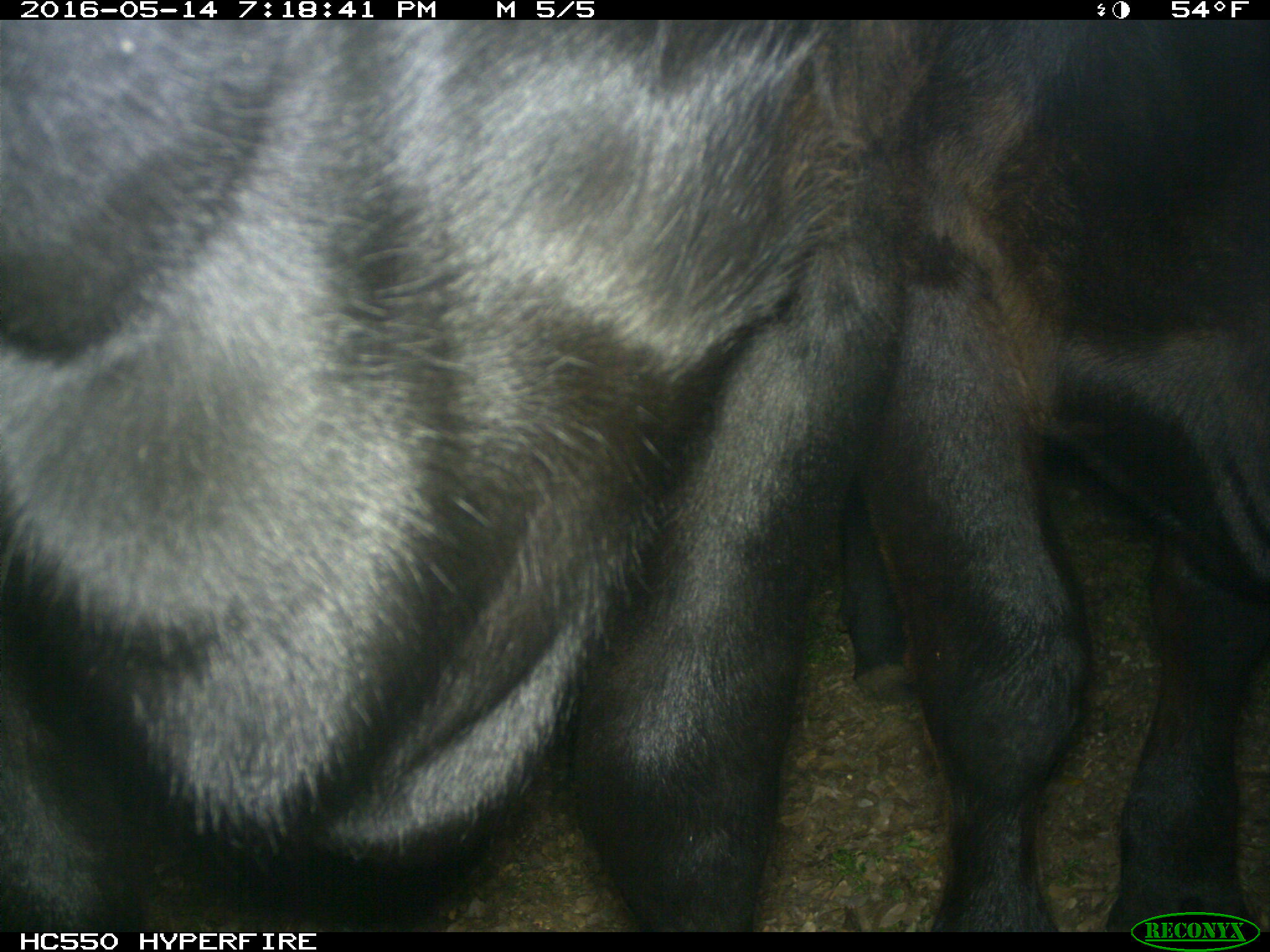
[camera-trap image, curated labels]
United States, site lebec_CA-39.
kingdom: Animalia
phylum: Chordata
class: Mammalia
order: Artiodactyla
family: Bovidae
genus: Bos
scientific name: Bos taurus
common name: domestic cow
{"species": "Bos taurus (domestic cow)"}